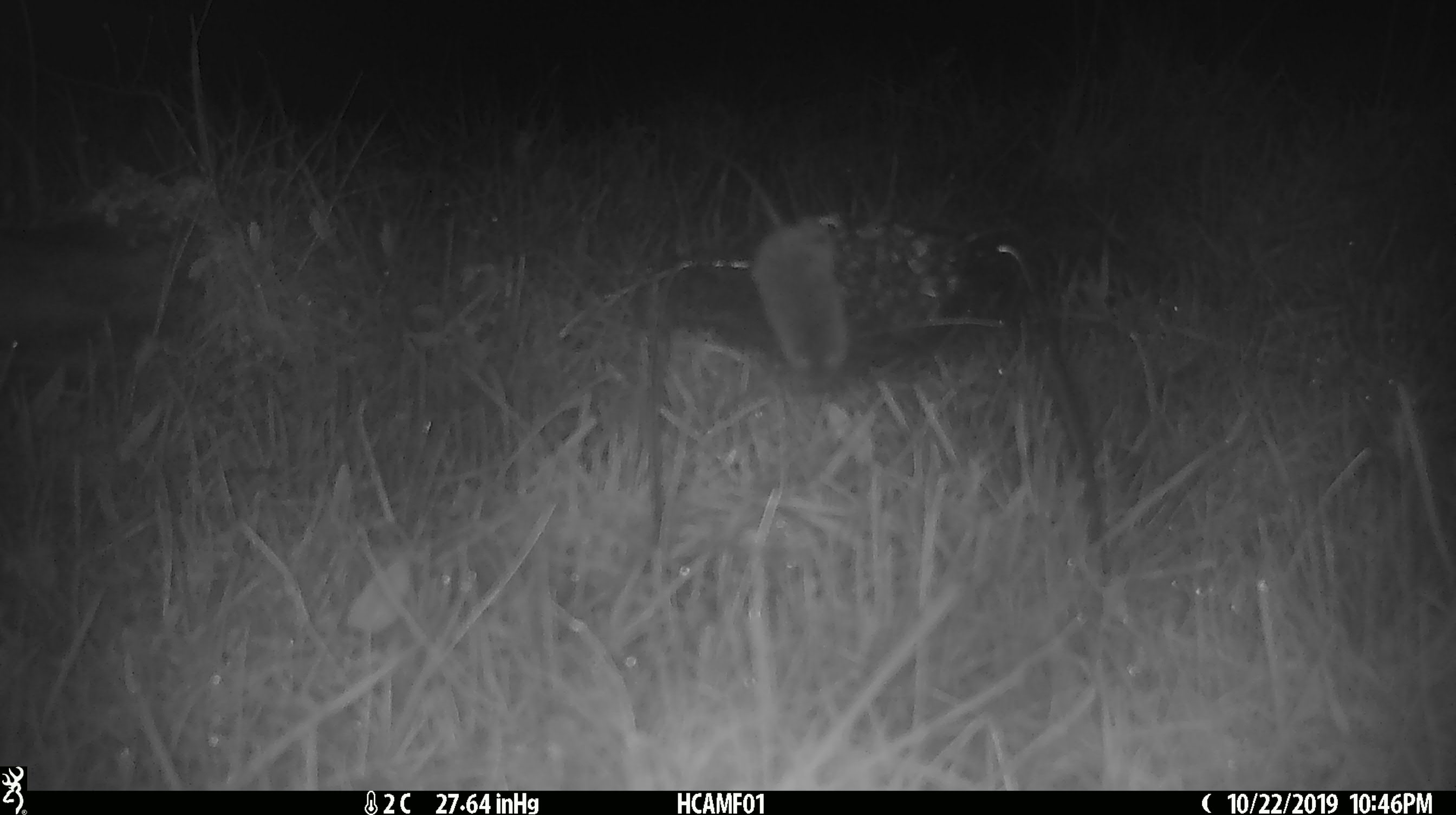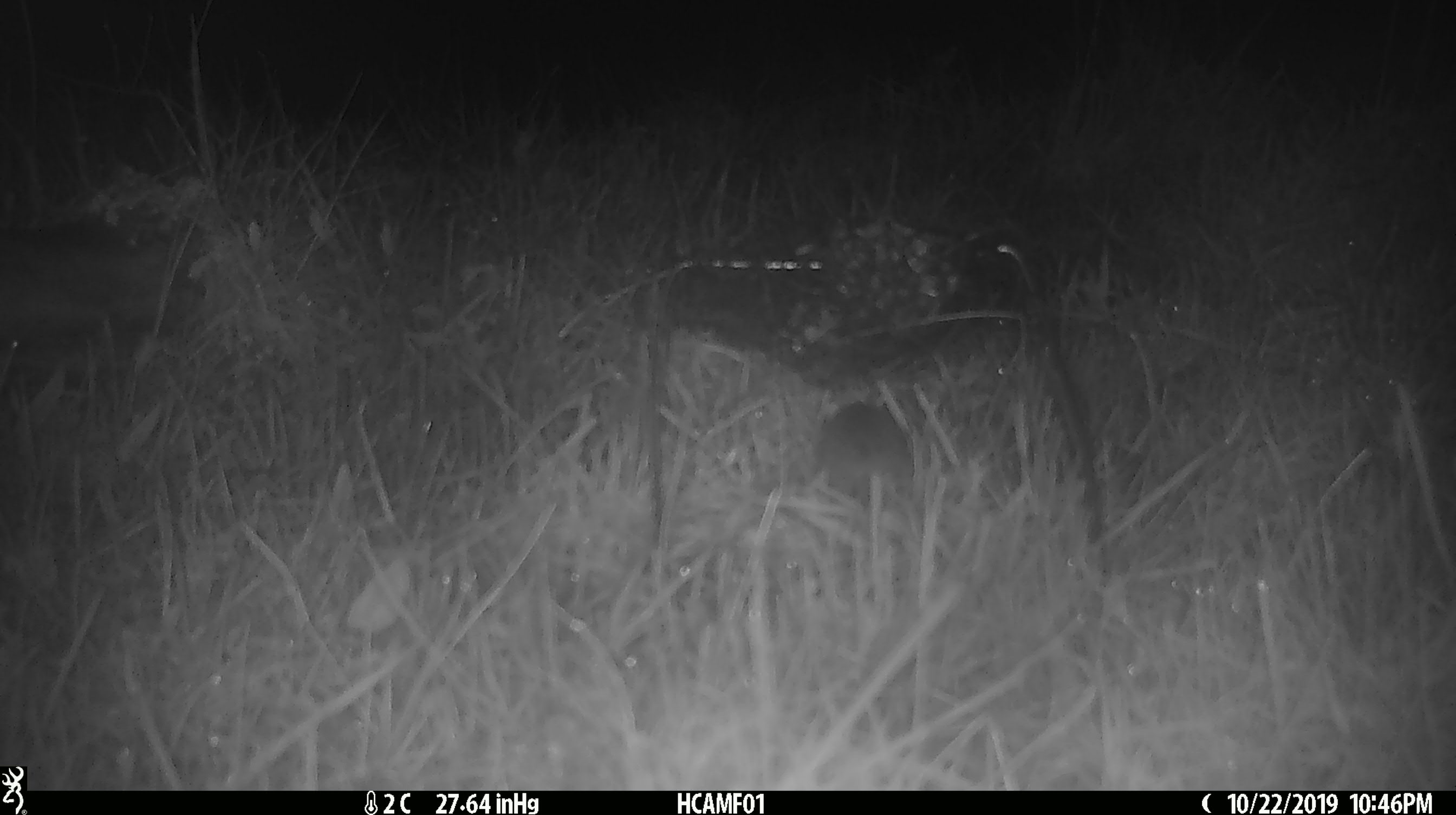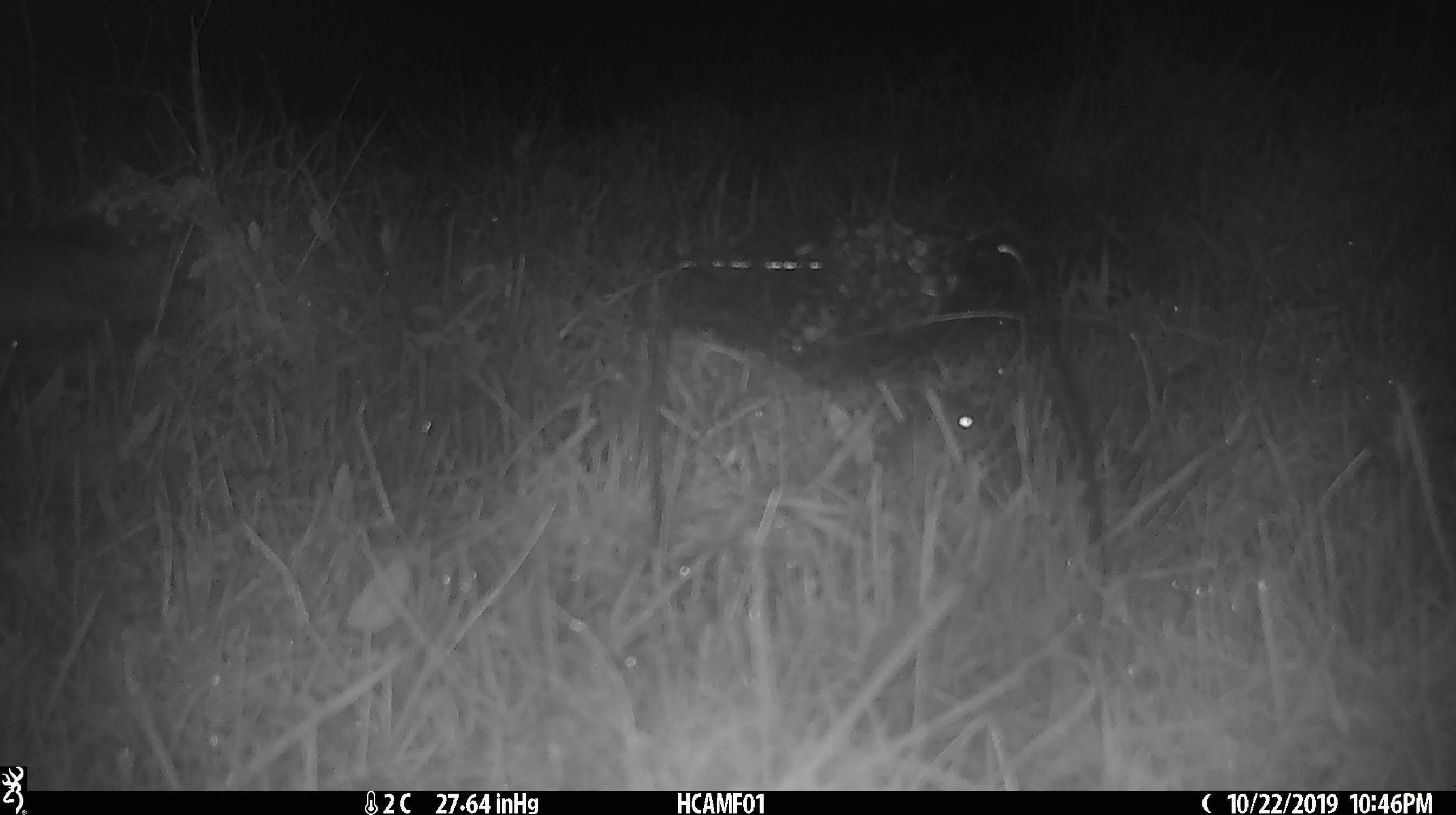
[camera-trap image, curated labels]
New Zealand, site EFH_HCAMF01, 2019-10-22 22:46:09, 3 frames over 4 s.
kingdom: Animalia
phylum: Chordata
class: Mammalia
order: Rodentia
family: Muridae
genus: Mus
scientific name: Mus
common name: mouse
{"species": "mouse (Mus)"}